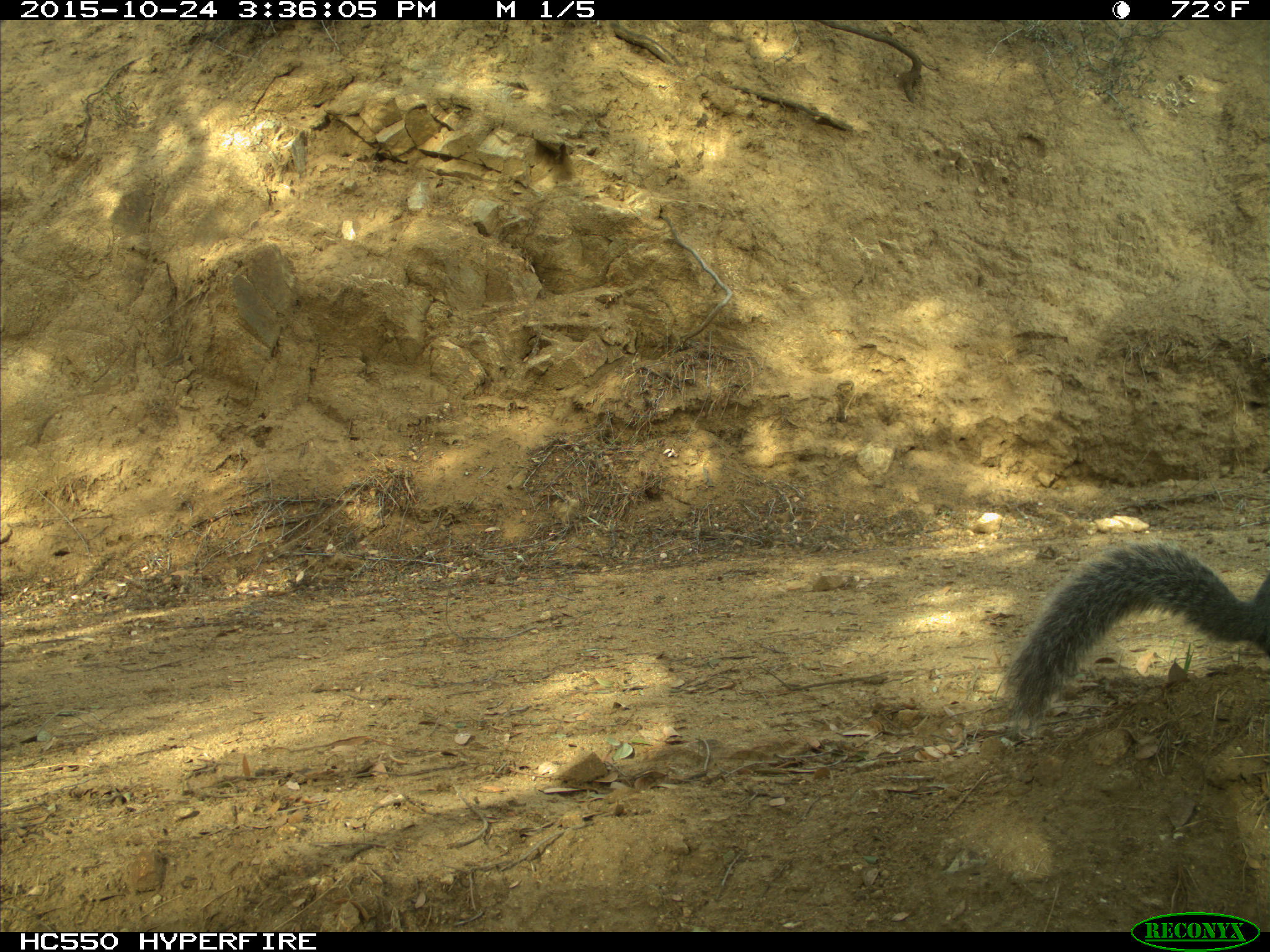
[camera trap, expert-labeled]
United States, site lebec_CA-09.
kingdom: Animalia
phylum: Chordata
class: Mammalia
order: Rodentia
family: Sciuridae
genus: Sciurus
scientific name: Sciurus carolinensis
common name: eastern gray squirrel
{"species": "Sciurus carolinensis (eastern gray squirrel)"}